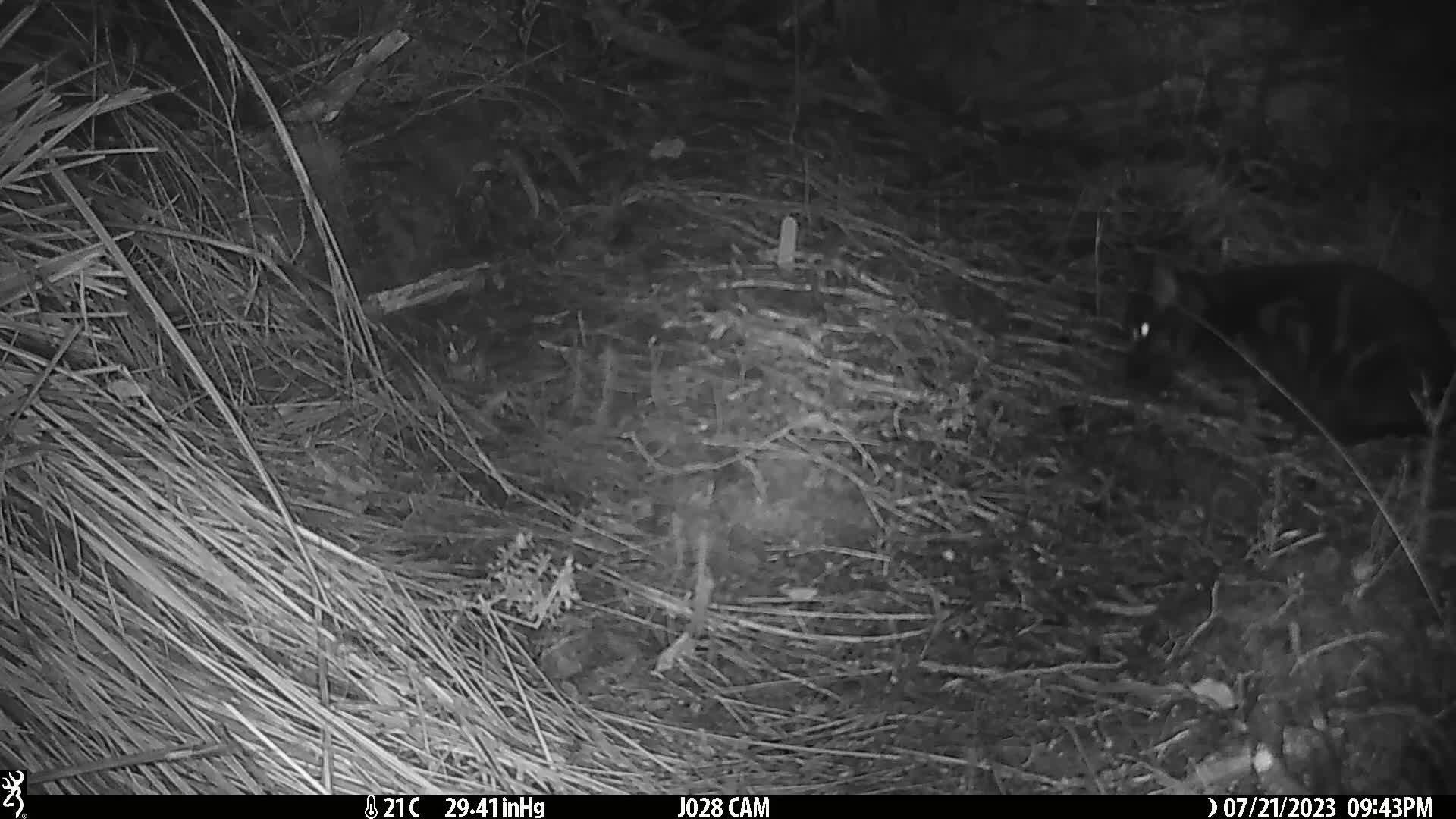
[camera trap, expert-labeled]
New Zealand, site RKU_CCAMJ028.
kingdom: Animalia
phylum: Chordata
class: Mammalia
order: Carnivora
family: Felidae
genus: Felis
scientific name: Felis catus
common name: domestic cat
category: cat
Cat (domestic cat) (Felis catus).